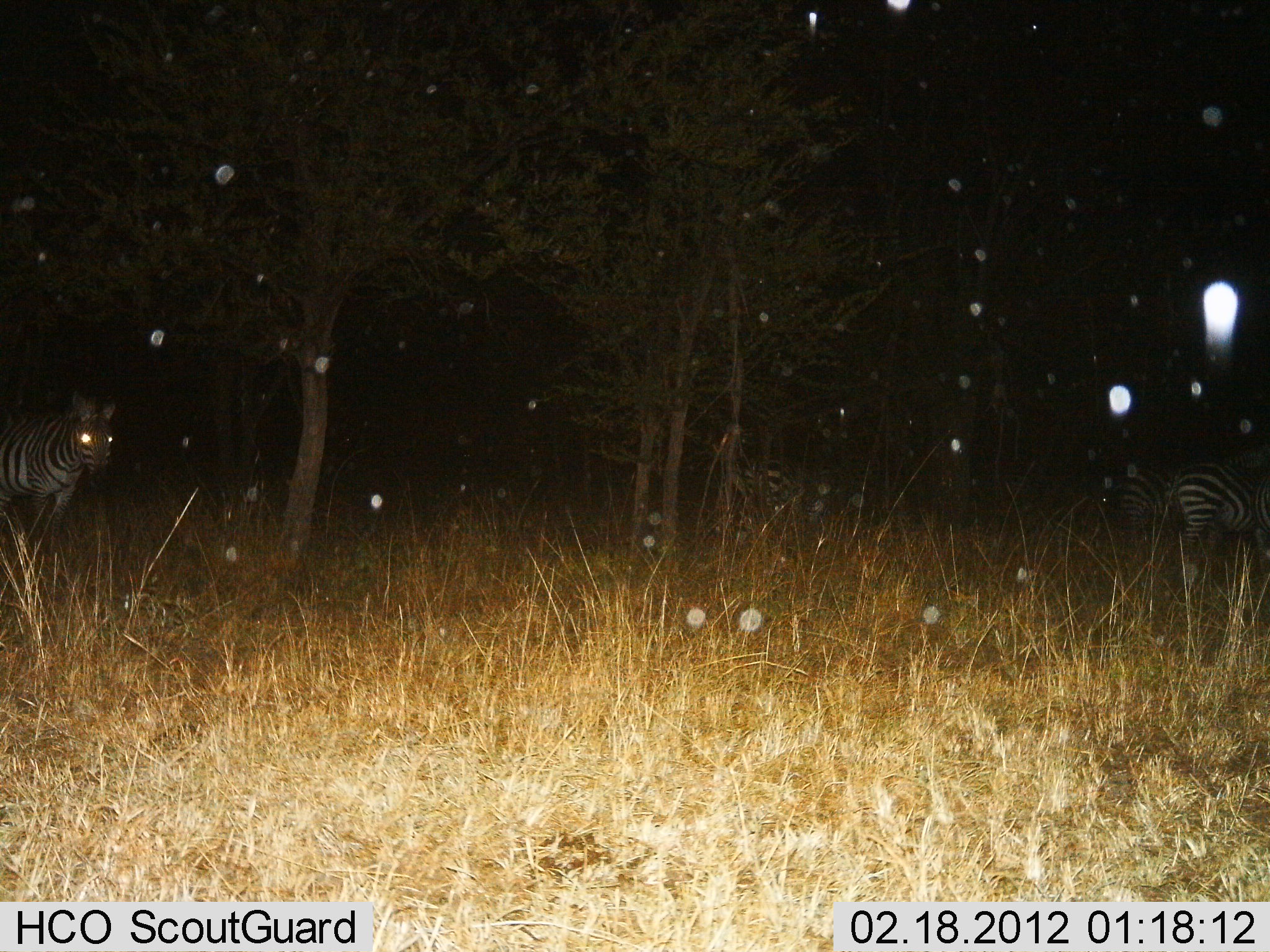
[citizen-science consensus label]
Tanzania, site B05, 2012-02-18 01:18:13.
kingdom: Animalia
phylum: Chordata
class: Mammalia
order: Perissodactyla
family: Equidae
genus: Equus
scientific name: Equus quagga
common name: plains zebra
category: zebra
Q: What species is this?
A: Zebra (plains zebra) (Equus quagga).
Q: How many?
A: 4.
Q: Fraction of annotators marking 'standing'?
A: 83%.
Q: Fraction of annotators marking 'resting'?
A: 0%.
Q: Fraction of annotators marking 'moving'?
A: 17%.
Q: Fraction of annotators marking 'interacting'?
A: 0%.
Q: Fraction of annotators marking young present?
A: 0%.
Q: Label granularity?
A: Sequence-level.